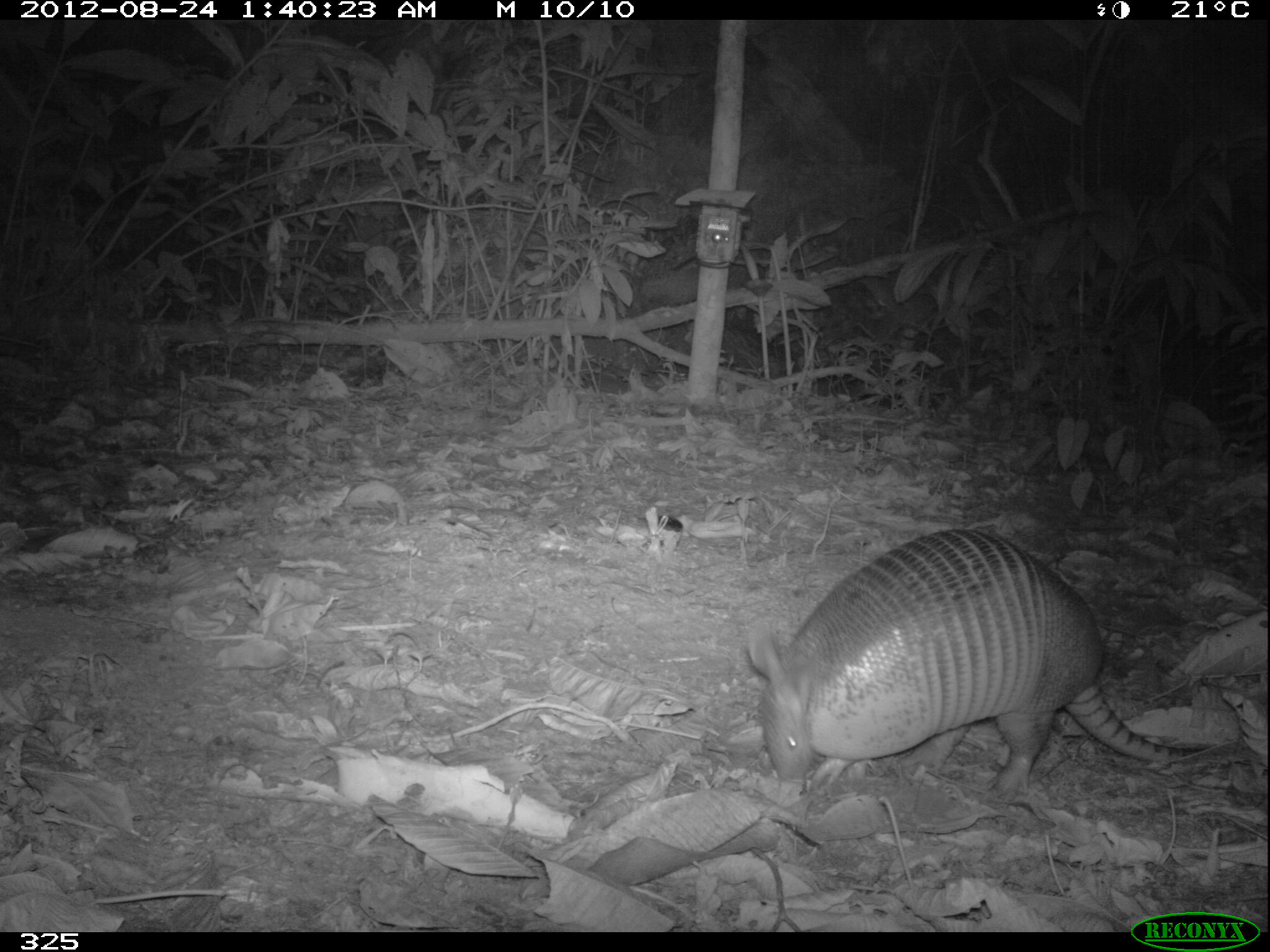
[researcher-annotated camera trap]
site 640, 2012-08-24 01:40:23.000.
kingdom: Animalia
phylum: Chordata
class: Mammalia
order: Cingulata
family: Dasypodidae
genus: Dasypus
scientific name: Dasypus novemcinctus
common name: nine-banded armadillo